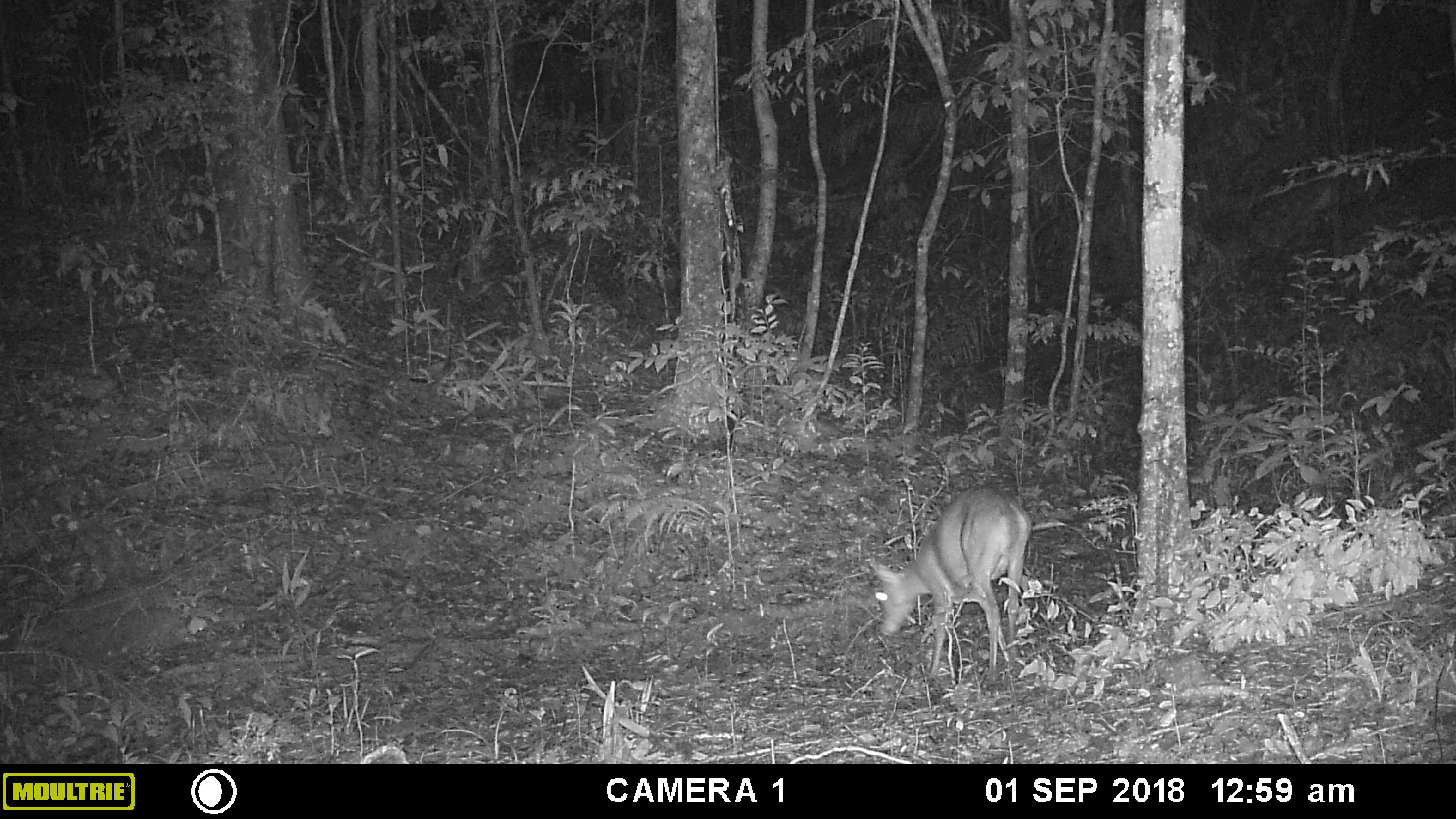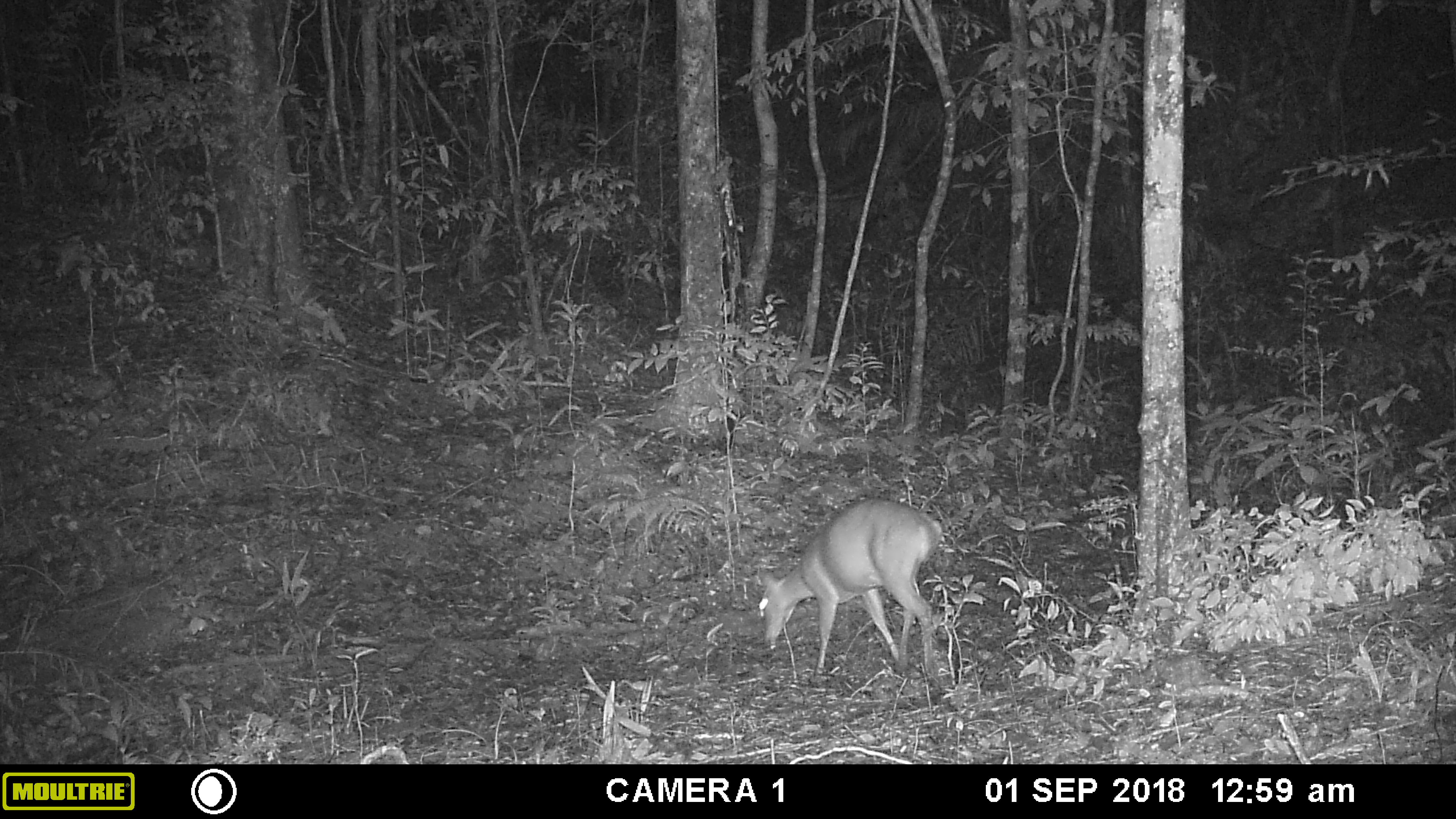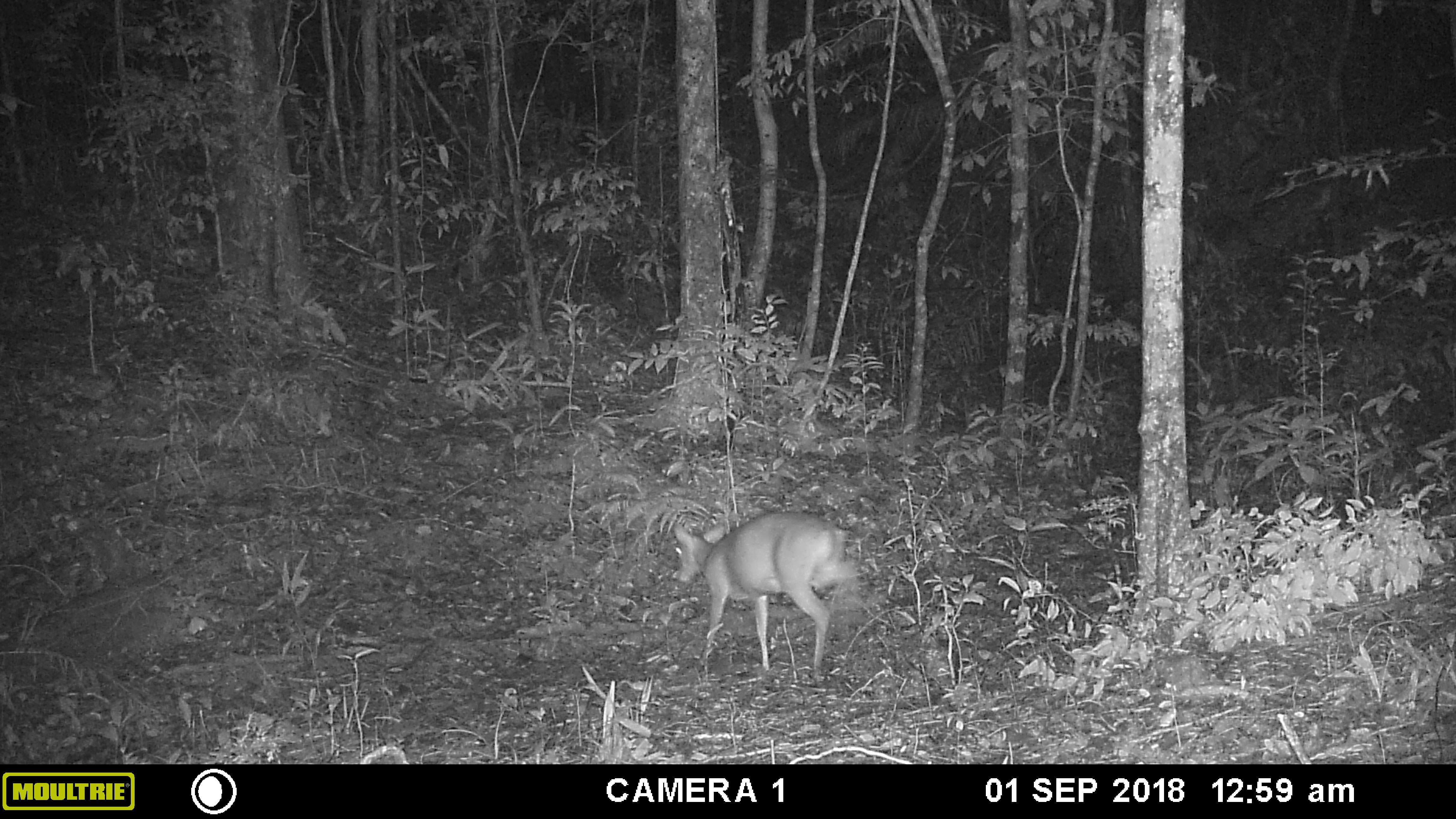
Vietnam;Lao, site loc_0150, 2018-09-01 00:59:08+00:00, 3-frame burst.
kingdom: Animalia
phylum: Chordata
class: Mammalia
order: Artiodactyla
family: Cervidae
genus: Muntiacus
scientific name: Muntiacus vuquangensis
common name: large-antlered muntjac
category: large antlered muntjac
Large antlered muntjac (large-antlered muntjac) (Muntiacus vuquangensis). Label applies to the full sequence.